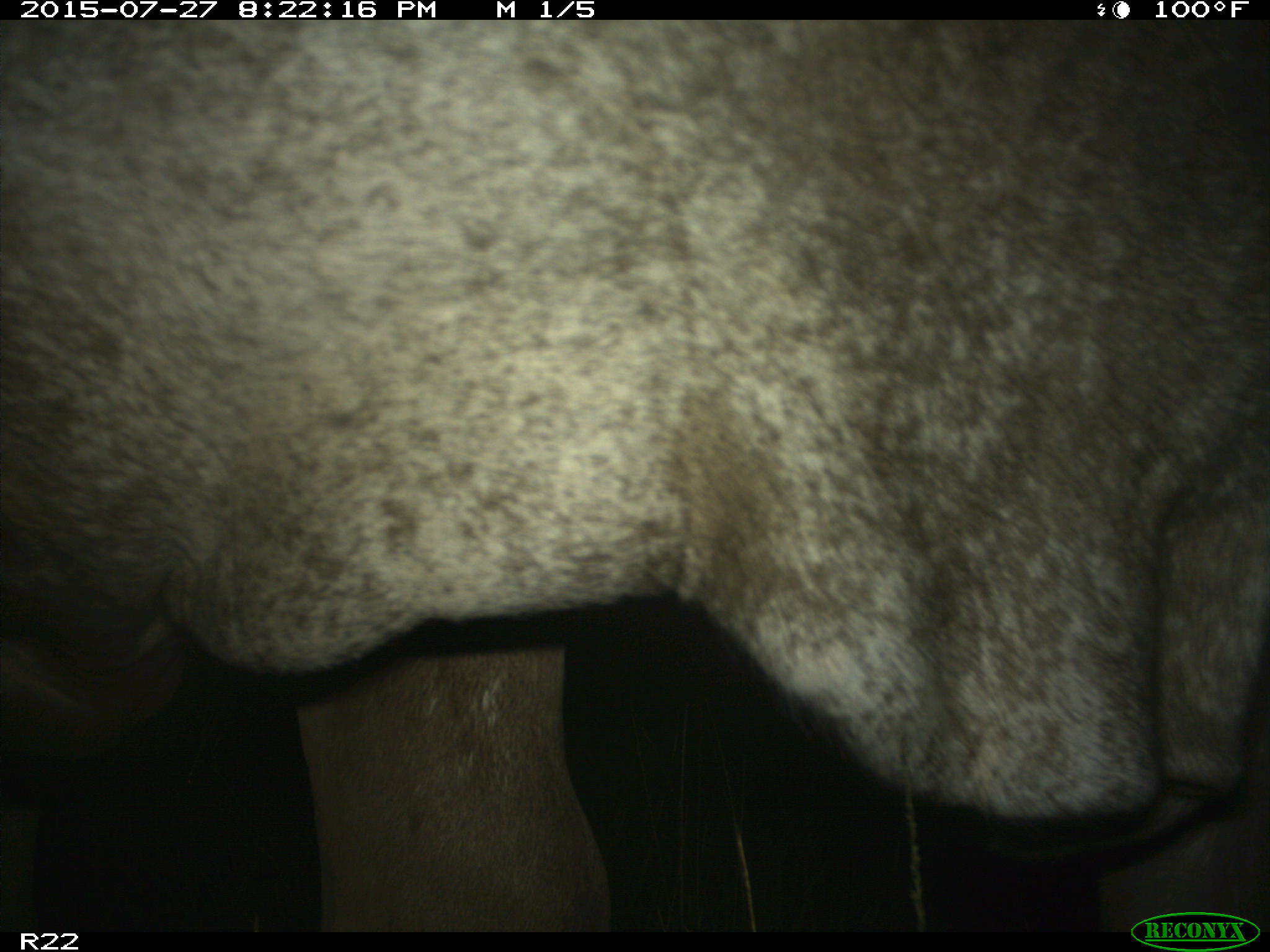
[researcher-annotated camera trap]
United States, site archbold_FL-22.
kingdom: Animalia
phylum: Chordata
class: Mammalia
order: Artiodactyla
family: Bovidae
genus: Bos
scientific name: Bos taurus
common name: domestic cow